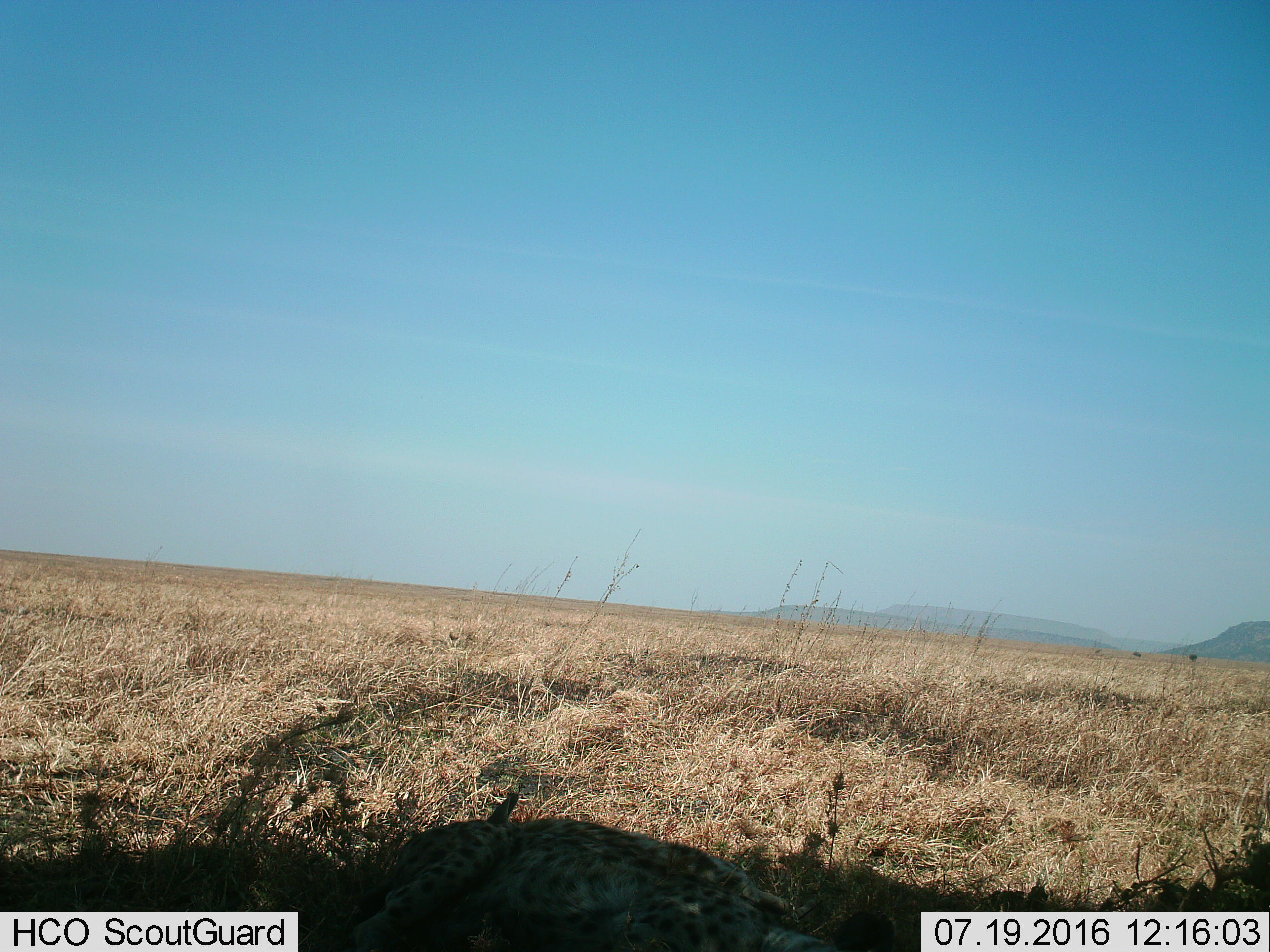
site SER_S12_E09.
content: unidentified animal